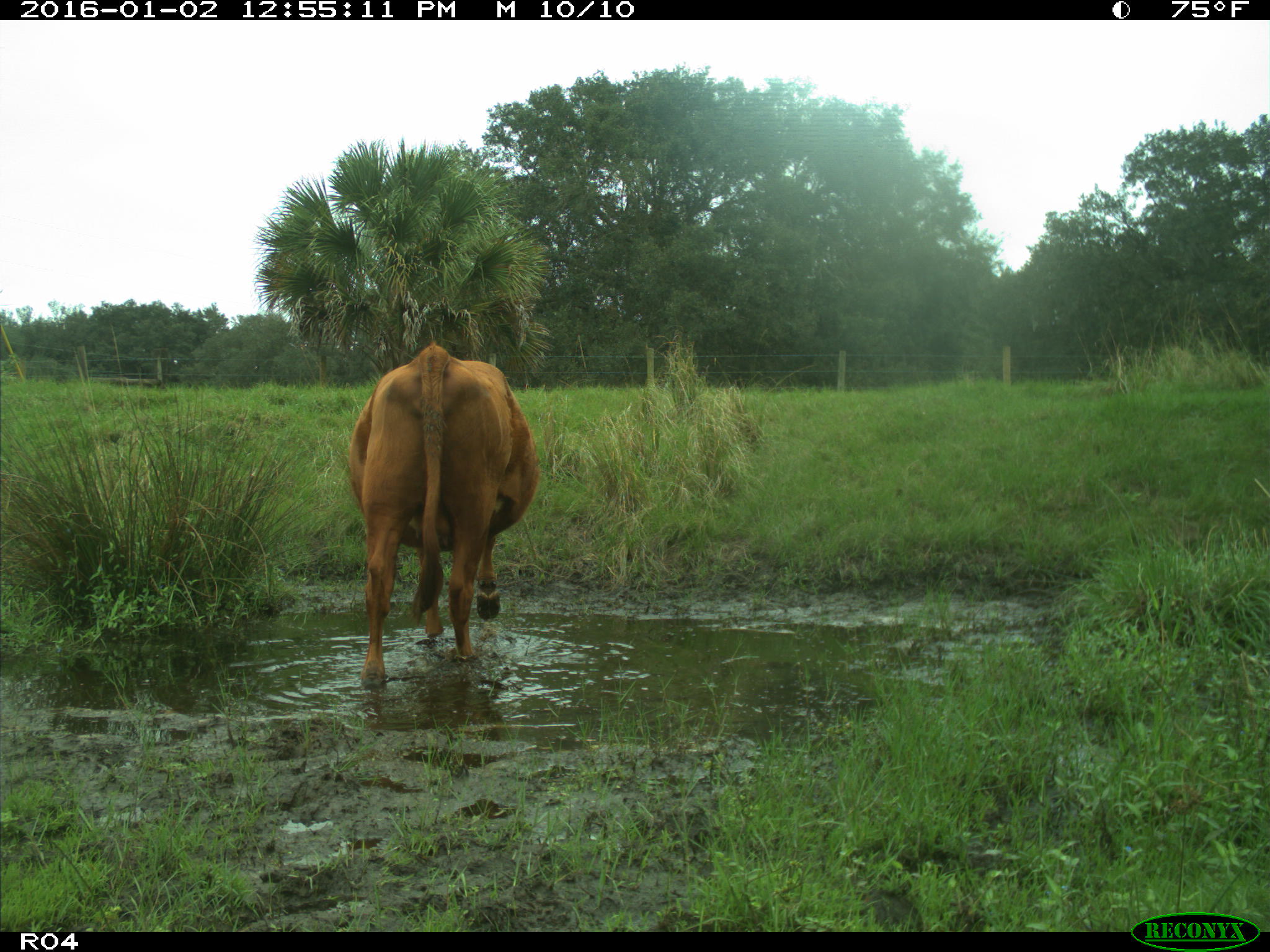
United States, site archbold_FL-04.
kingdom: Animalia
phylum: Chordata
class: Mammalia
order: Artiodactyla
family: Bovidae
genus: Bos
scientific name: Bos taurus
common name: domestic cow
Bos taurus (domestic cow).